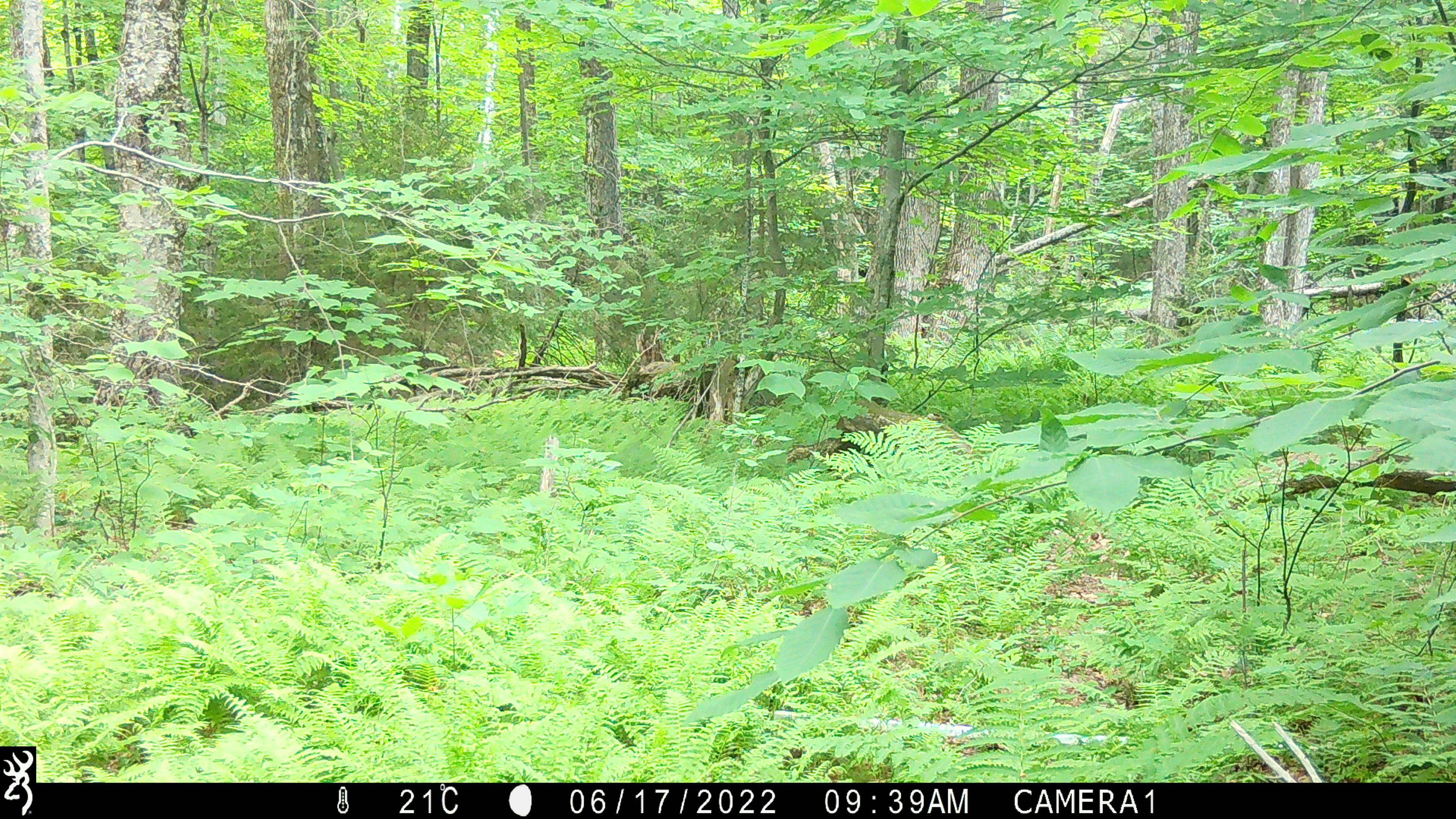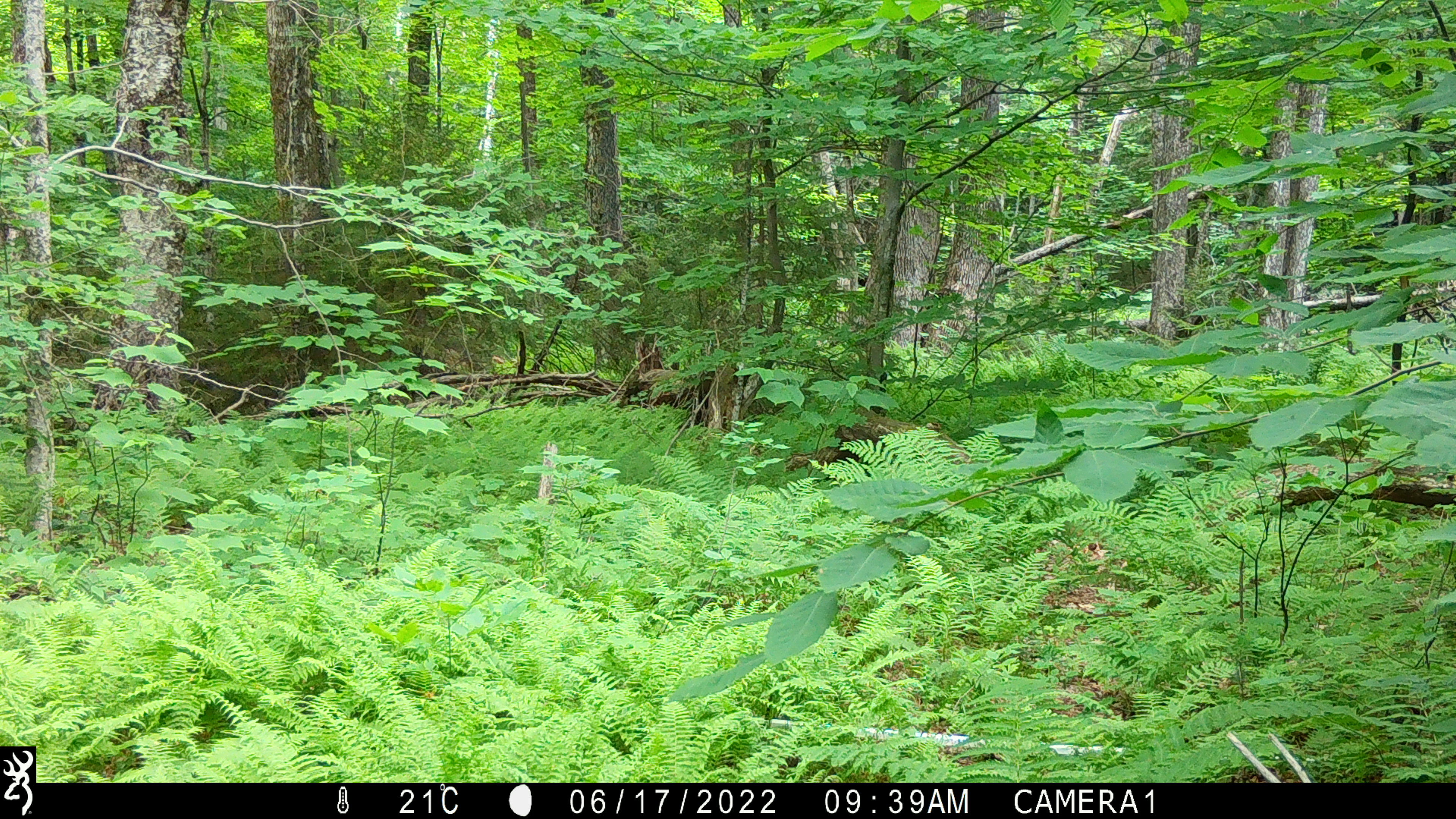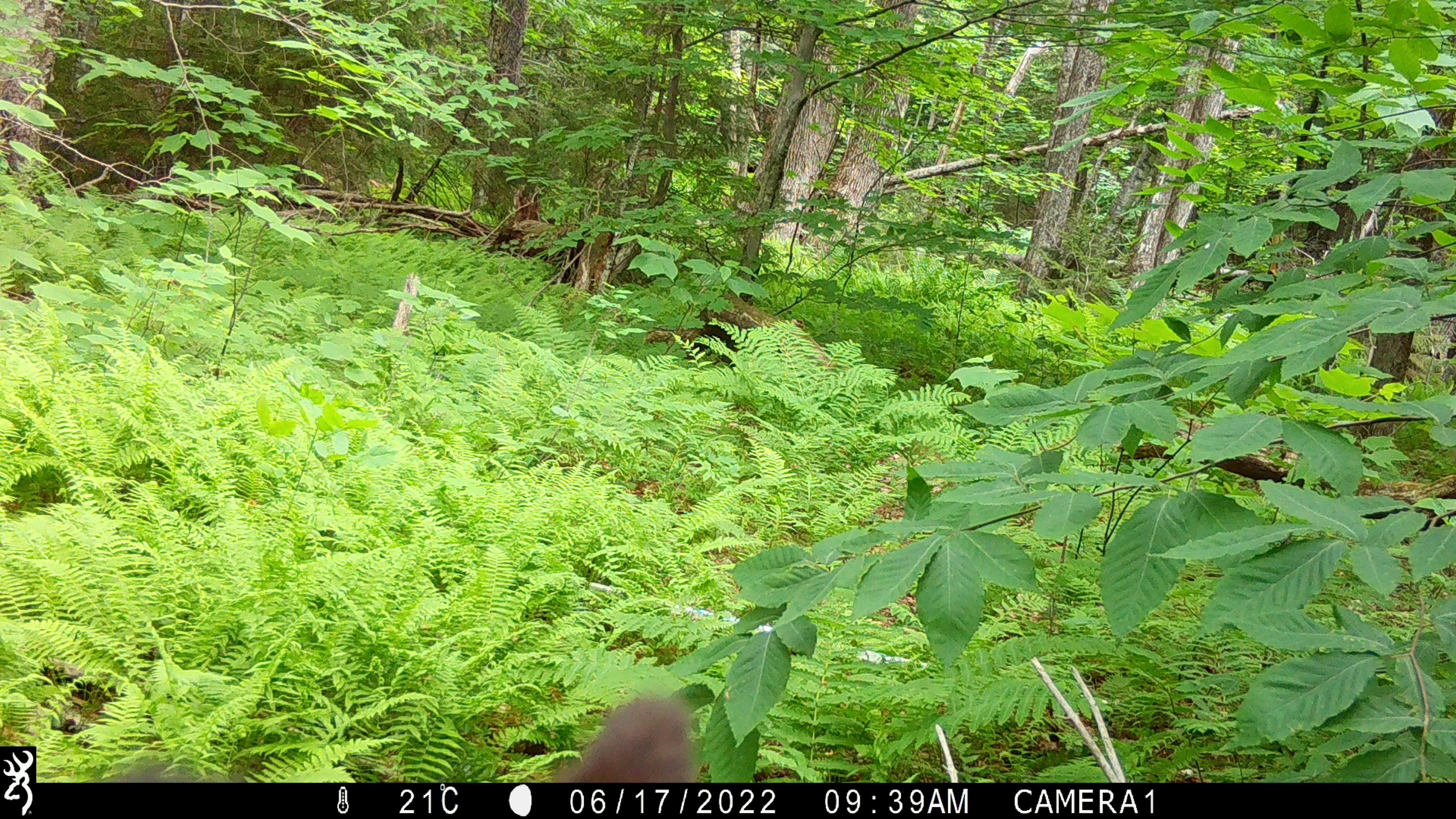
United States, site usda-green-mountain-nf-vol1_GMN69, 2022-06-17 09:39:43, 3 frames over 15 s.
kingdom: Animalia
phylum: Chordata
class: Mammalia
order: Carnivora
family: Ursidae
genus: Ursus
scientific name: Ursus americanus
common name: black bear